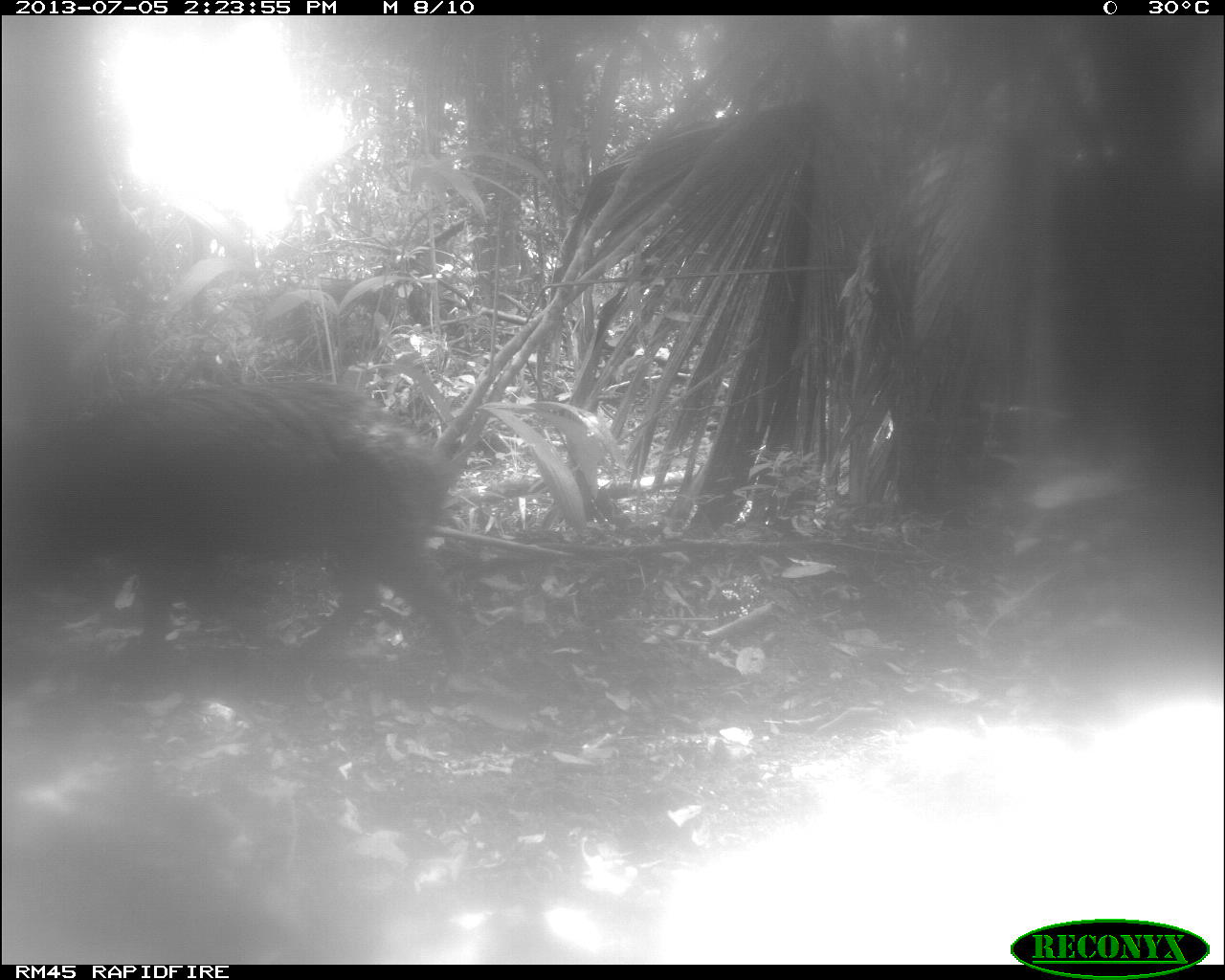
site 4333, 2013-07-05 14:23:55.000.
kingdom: Animalia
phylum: Chordata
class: Mammalia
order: Artiodactyla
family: Tayassuidae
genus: Tayassu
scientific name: Tayassu pecari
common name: white-lipped peccary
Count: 1.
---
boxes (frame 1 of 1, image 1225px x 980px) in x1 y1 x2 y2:
tayassu pecari: 1 373 475 682